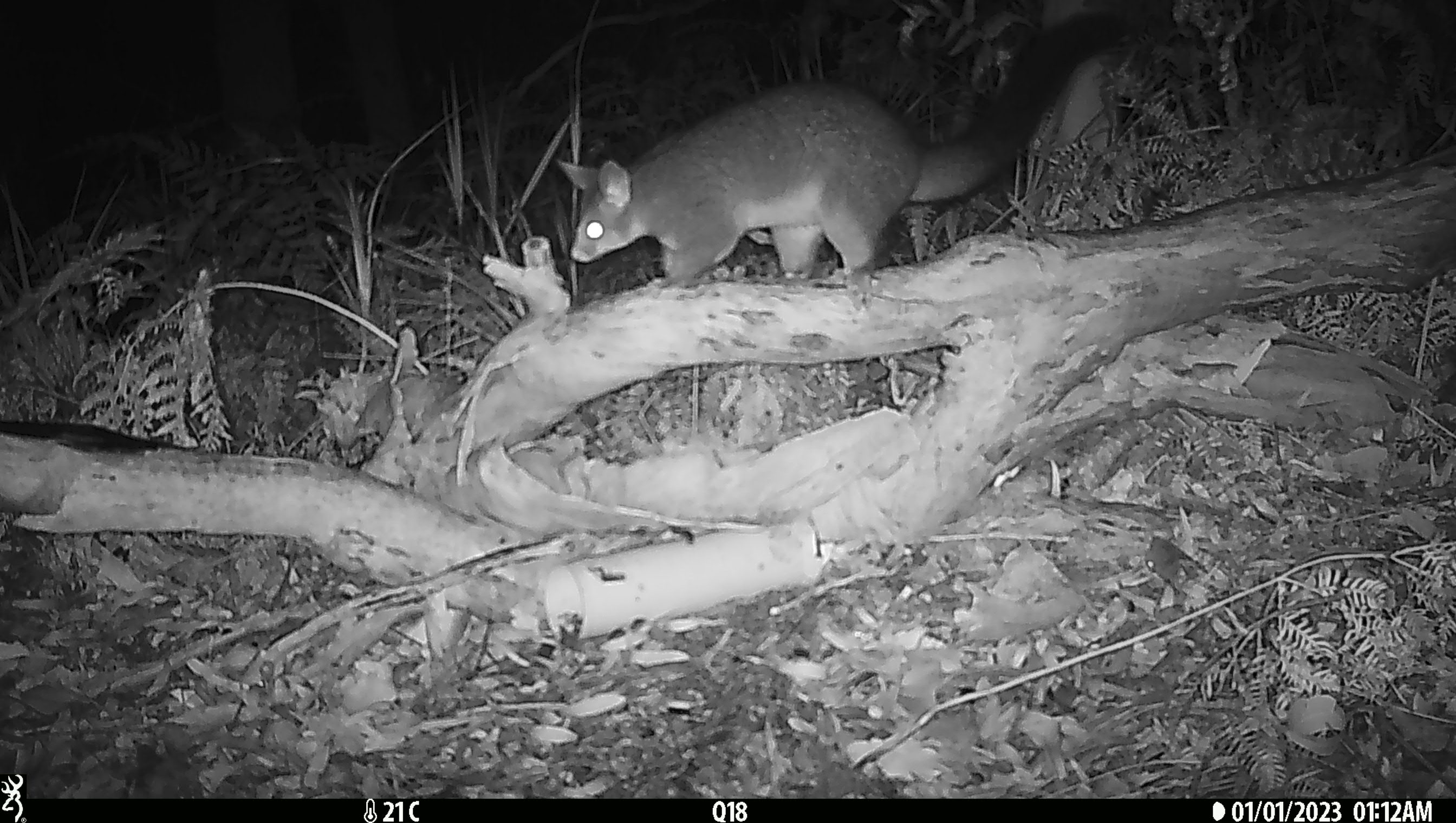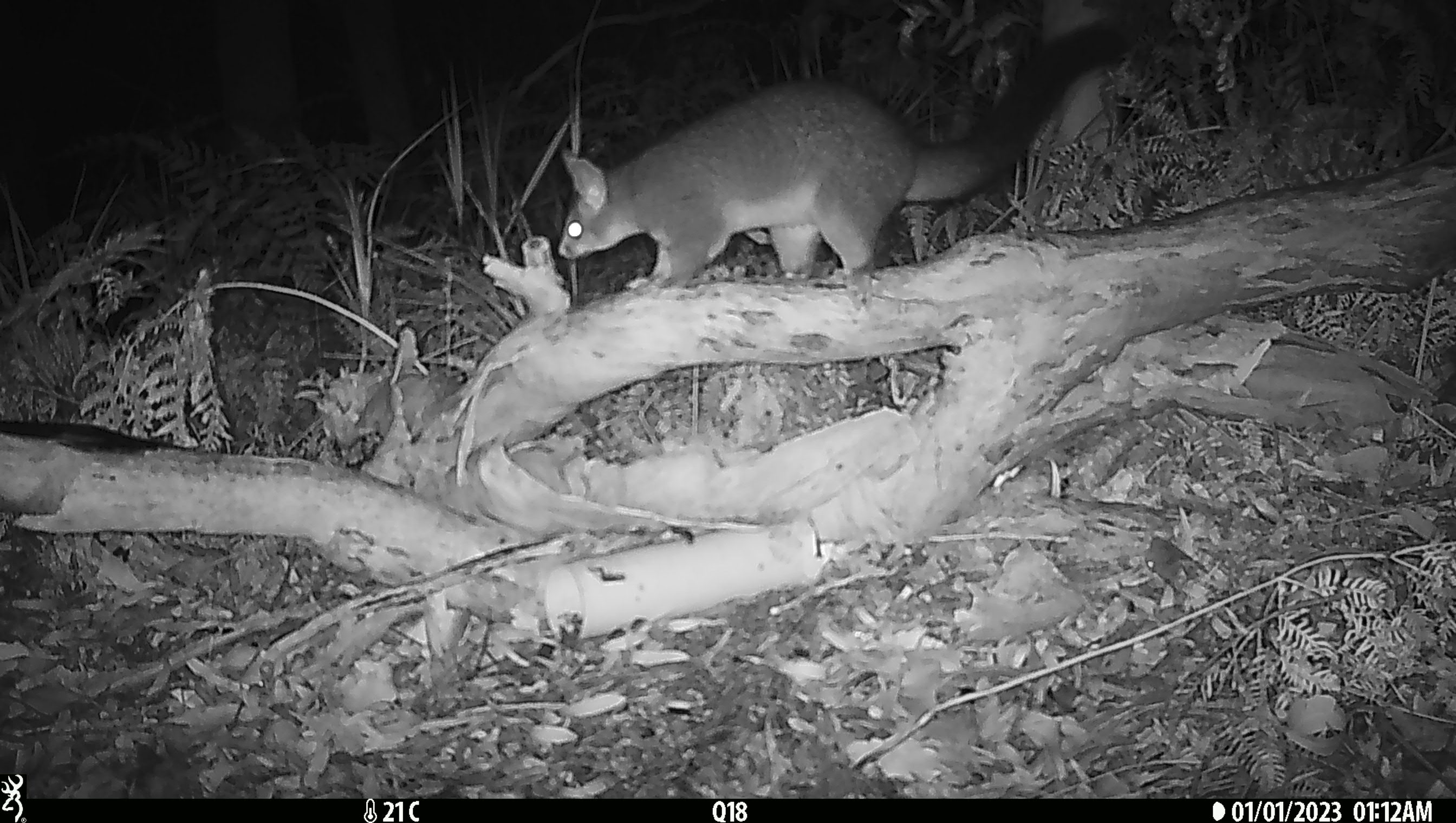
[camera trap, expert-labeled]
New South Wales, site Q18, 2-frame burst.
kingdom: Animalia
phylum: Chordata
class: Mammalia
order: Diprotodontia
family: Phalangeridae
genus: Trichosurus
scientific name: Trichosurus vulpecula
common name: common brushtail possum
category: possum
Possum (common brushtail possum) (Trichosurus vulpecula).